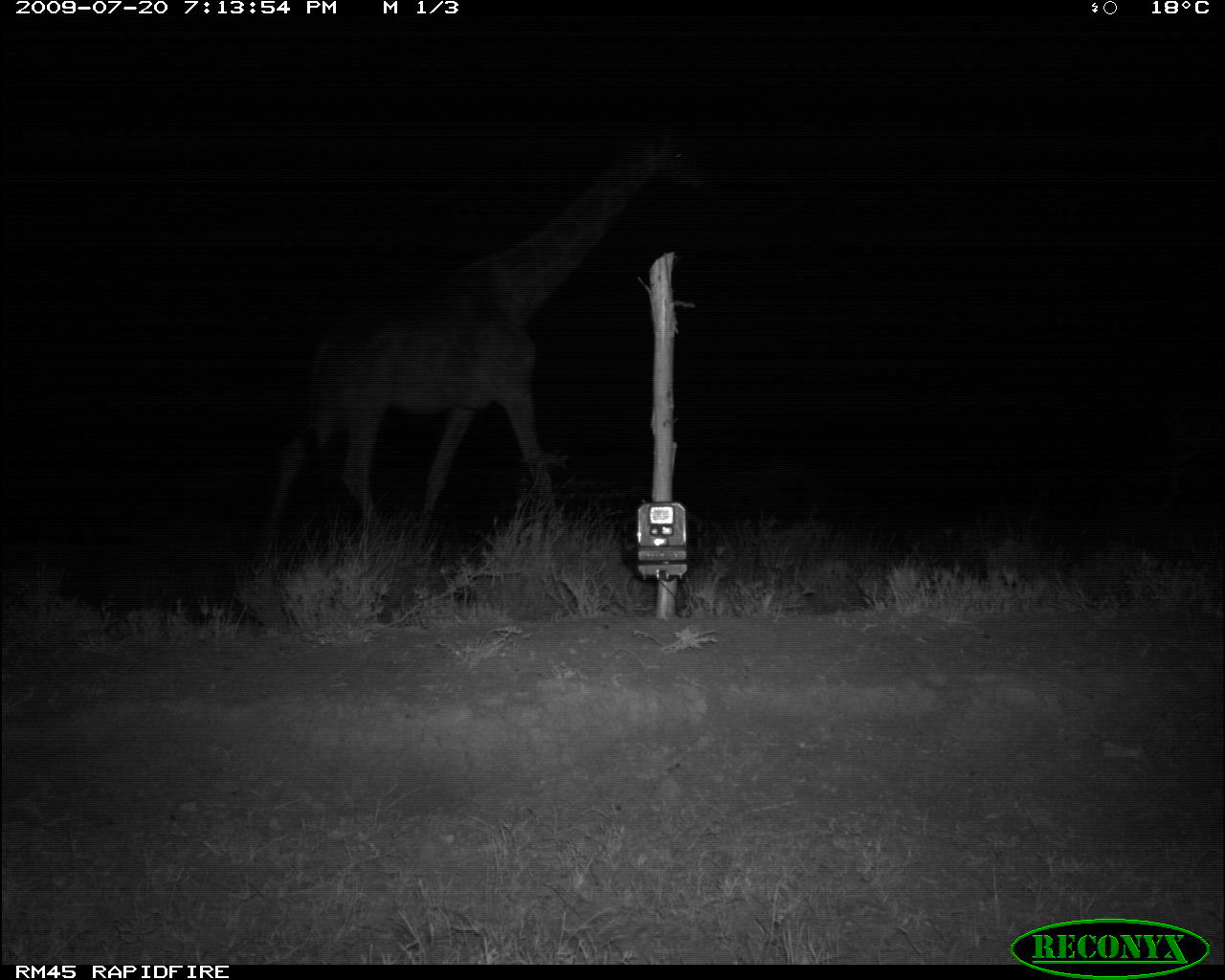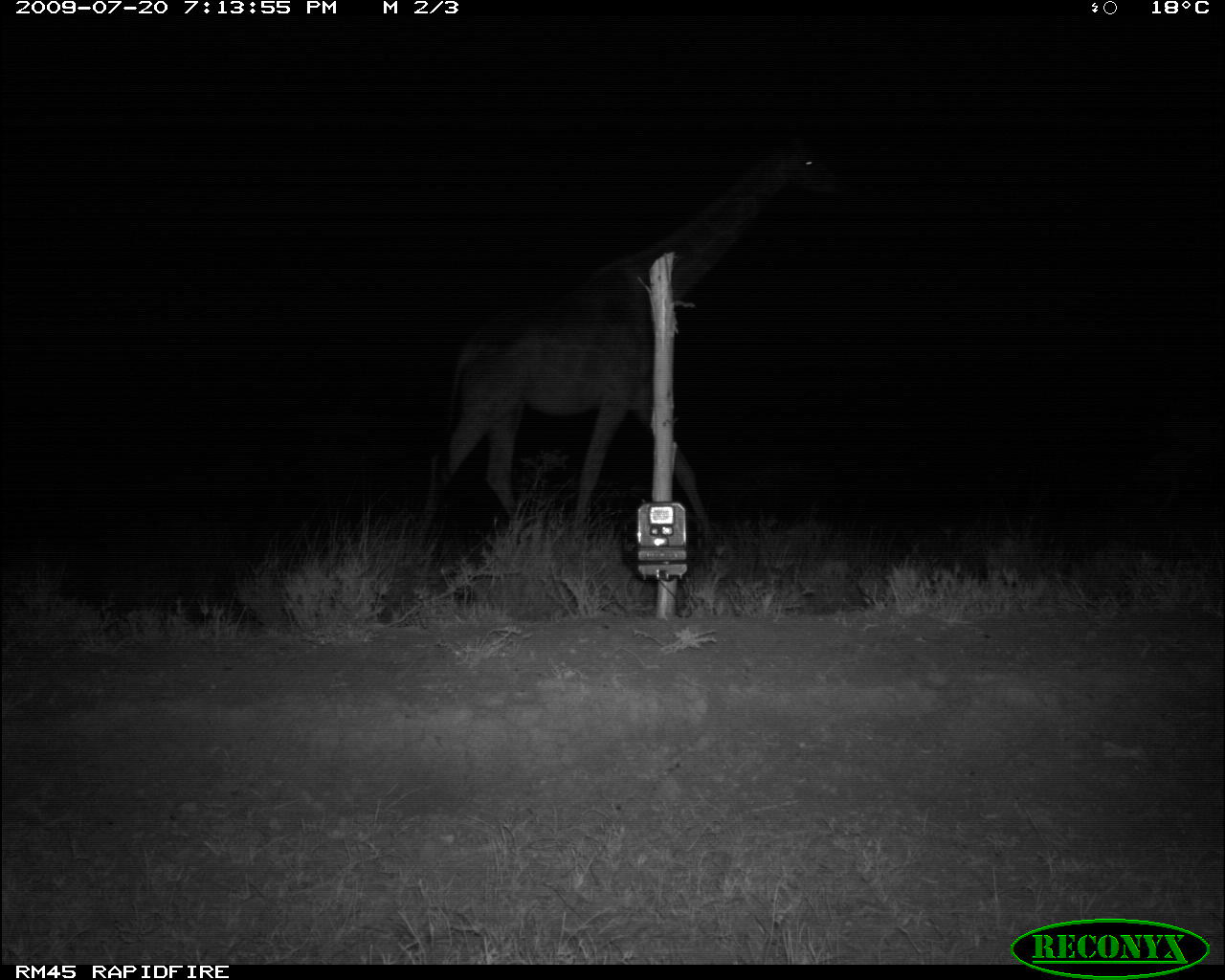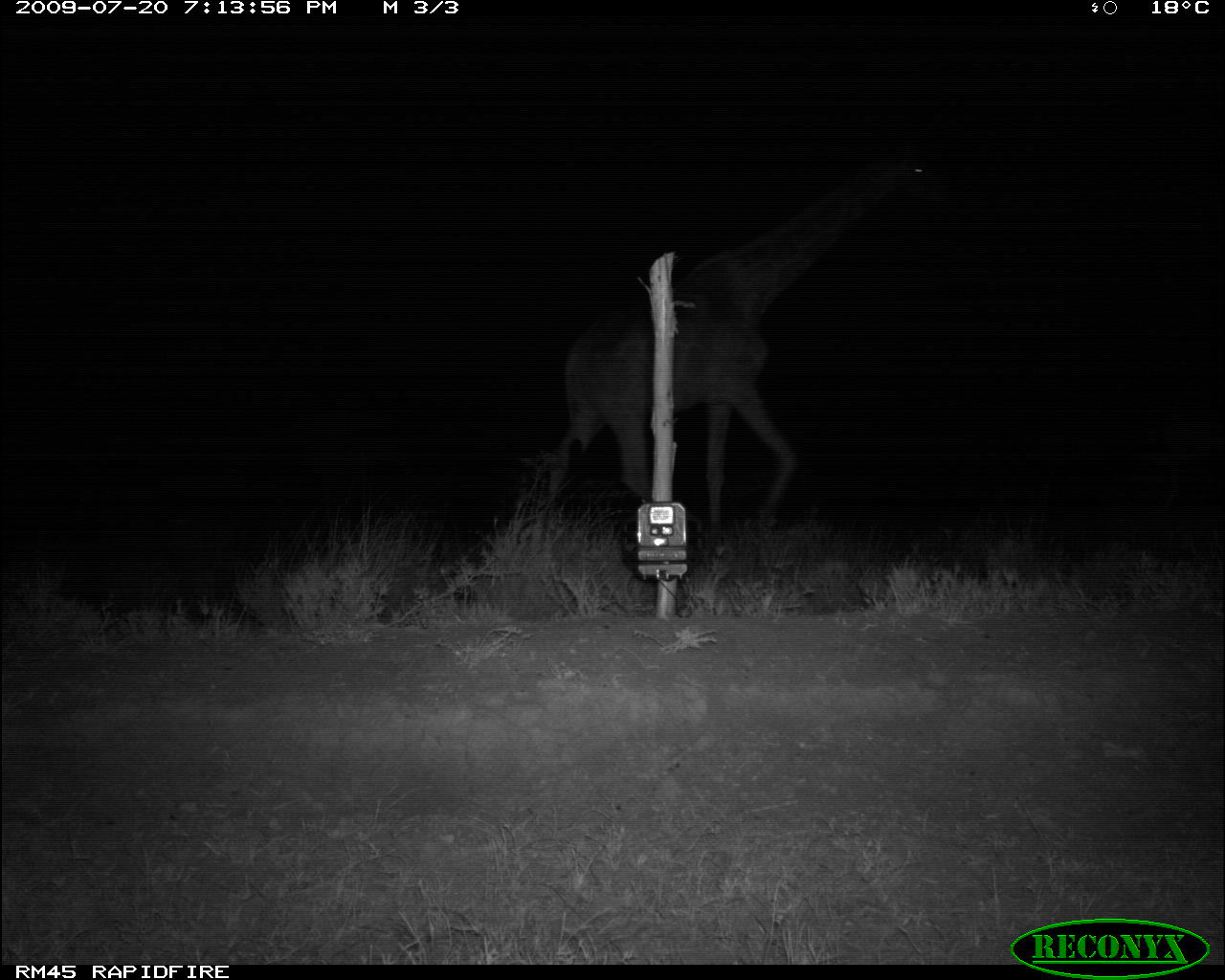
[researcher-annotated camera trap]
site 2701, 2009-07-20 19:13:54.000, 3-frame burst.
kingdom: Animalia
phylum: Chordata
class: Mammalia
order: Artiodactyla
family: Giraffidae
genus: Giraffa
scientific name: Giraffa camelopardalis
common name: giraffe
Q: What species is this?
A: Giraffa camelopardalis (giraffe).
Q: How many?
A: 1.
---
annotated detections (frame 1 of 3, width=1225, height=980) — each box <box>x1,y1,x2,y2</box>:
giraffa camelopardalis: <box>263,125,712,544</box>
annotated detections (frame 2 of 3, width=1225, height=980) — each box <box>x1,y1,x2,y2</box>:
giraffa camelopardalis: <box>403,136,844,544</box>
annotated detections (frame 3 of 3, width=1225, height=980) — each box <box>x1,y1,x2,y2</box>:
giraffa camelopardalis: <box>543,129,946,535</box>